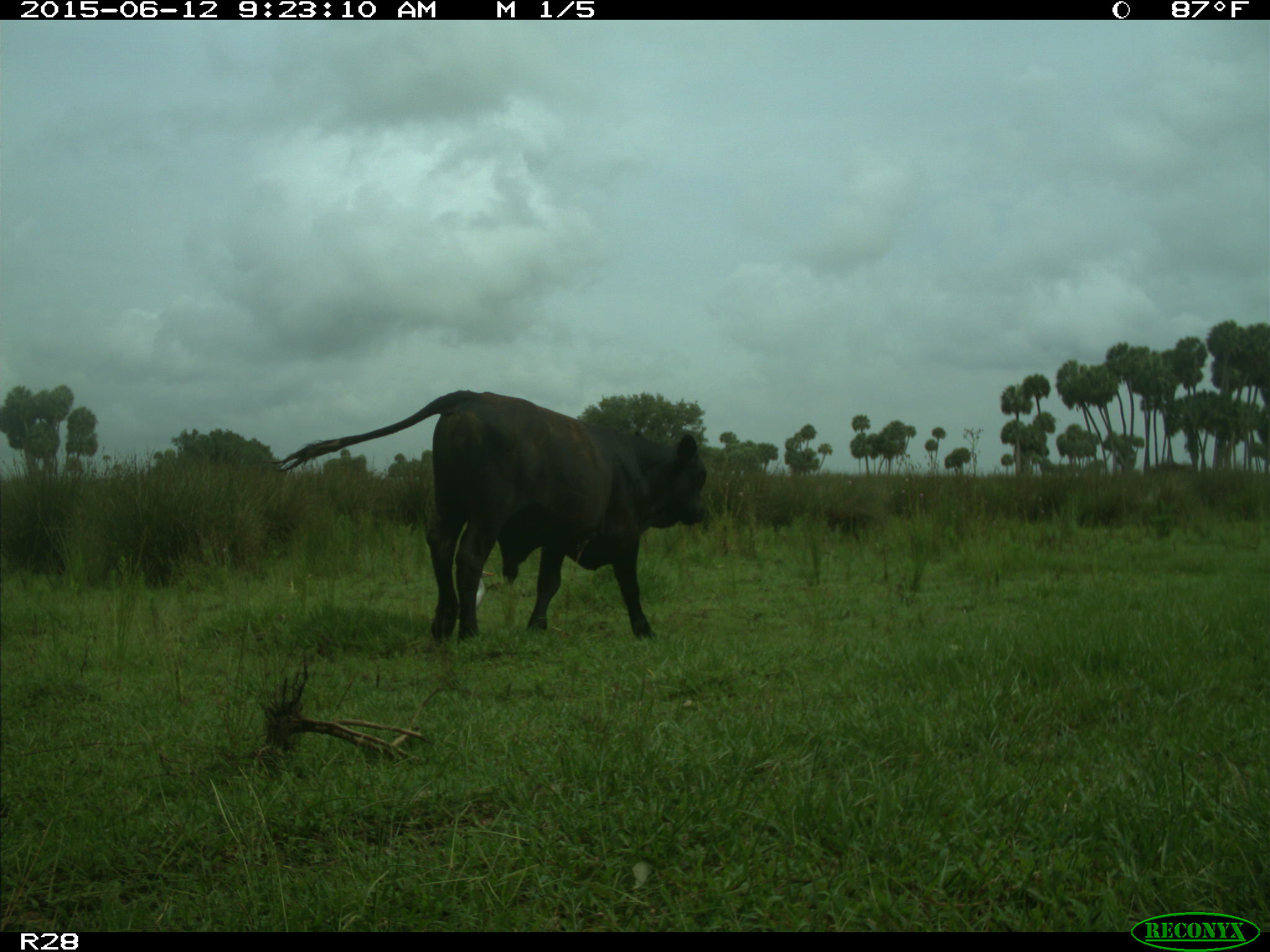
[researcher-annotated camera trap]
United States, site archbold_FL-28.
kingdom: Animalia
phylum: Chordata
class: Mammalia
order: Artiodactyla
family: Bovidae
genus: Bos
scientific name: Bos taurus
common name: domestic cow